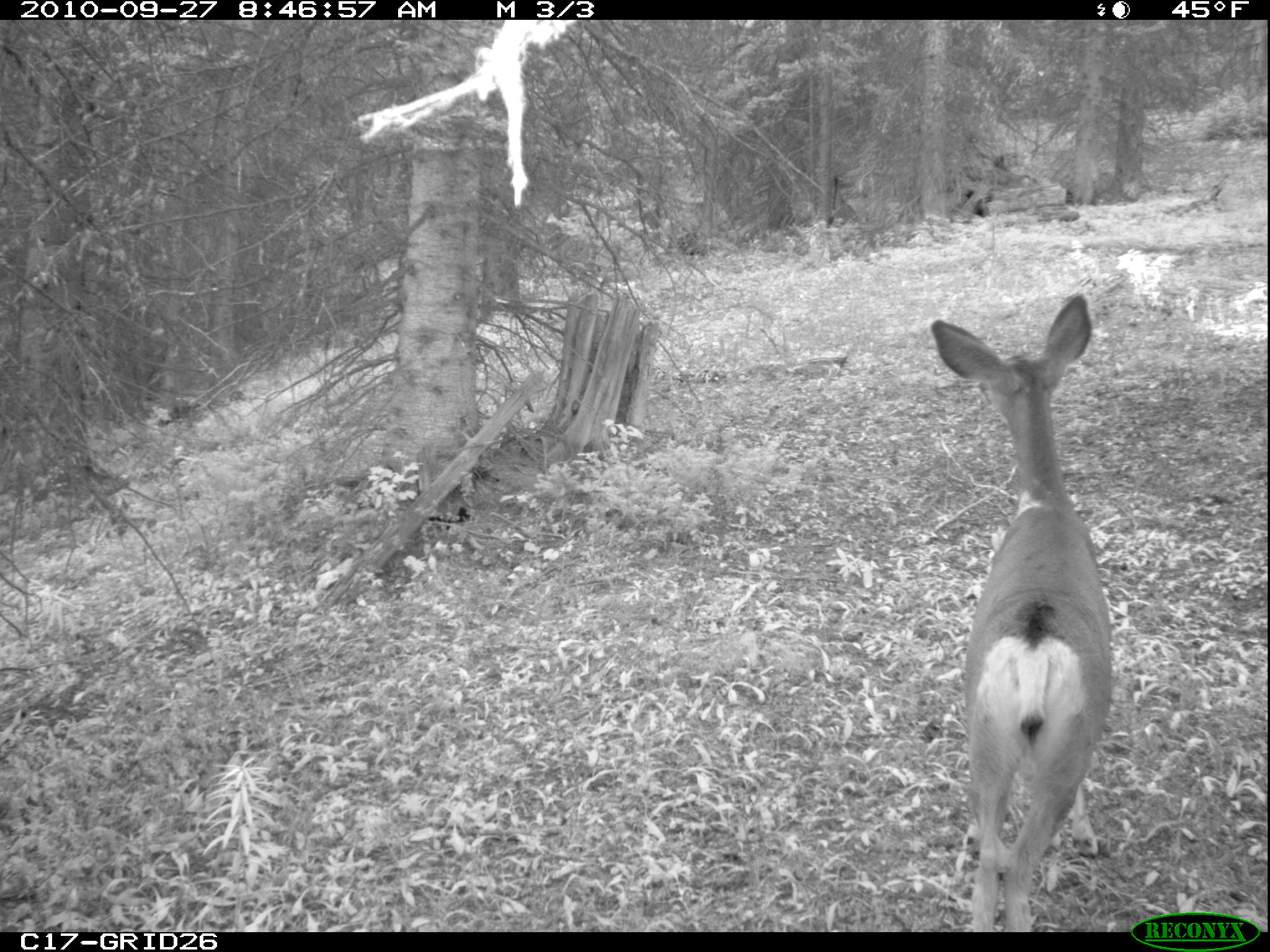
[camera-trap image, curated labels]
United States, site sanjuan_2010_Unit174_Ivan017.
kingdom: Animalia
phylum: Chordata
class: Mammalia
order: Artiodactyla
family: Cervidae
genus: Odocoileus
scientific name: Odocoileus hemionus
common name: mule deer